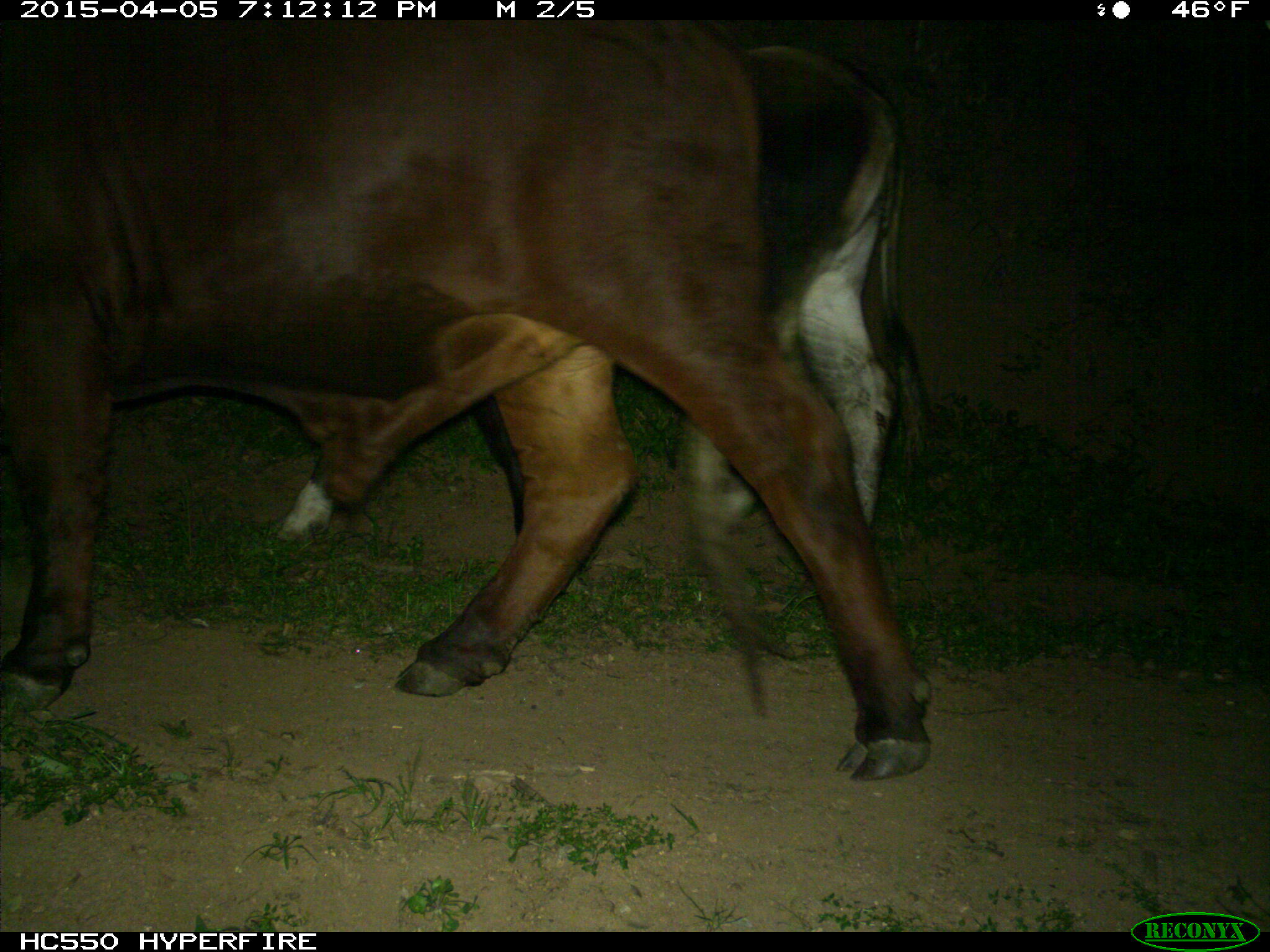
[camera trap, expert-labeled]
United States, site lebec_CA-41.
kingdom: Animalia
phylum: Chordata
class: Mammalia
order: Artiodactyla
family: Bovidae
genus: Bos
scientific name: Bos taurus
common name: domestic cow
Bos taurus (domestic cow).